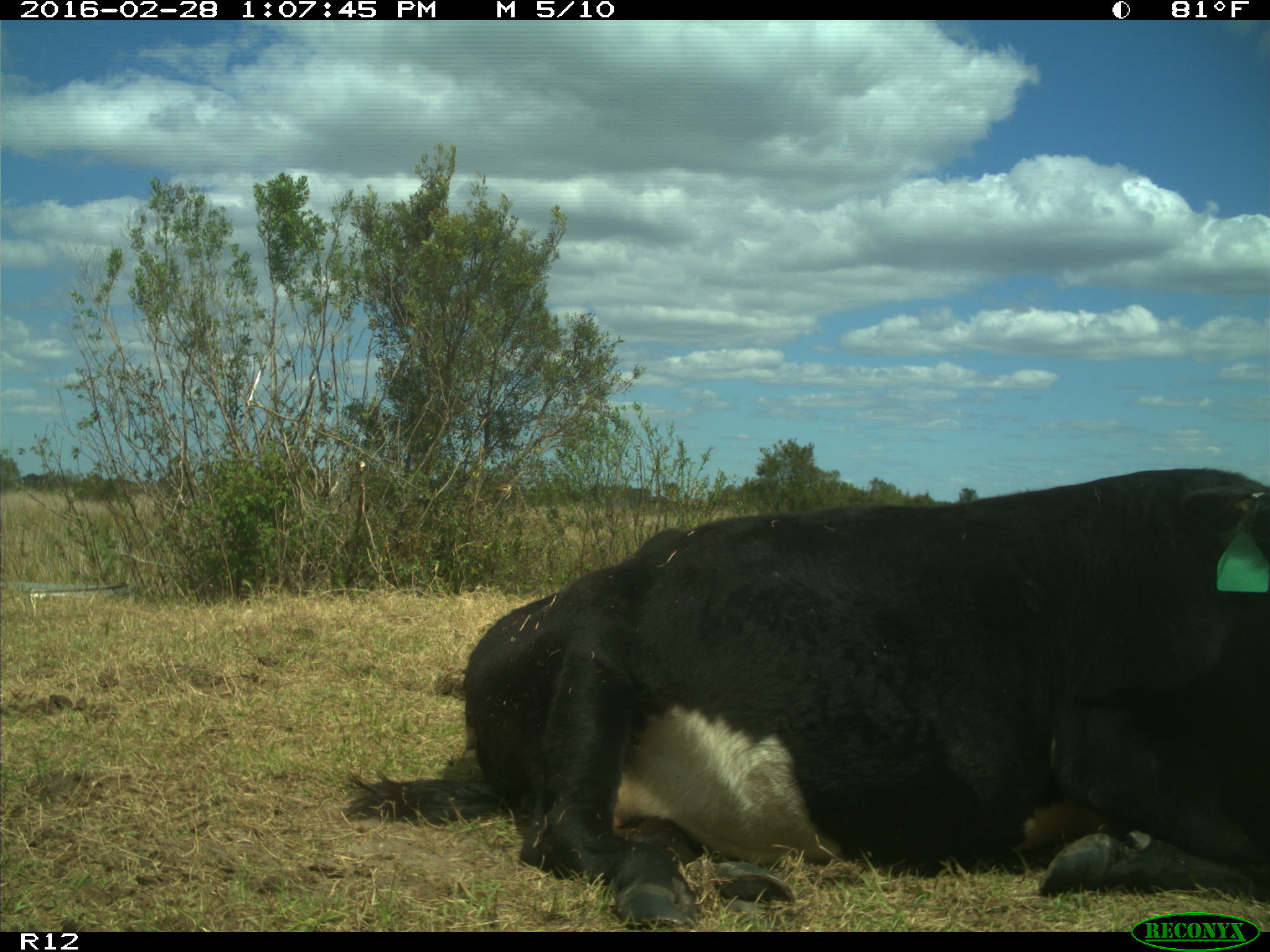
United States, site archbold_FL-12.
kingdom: Animalia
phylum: Chordata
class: Mammalia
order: Artiodactyla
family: Bovidae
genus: Bos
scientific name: Bos taurus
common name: domestic cow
Bos taurus (domestic cow).